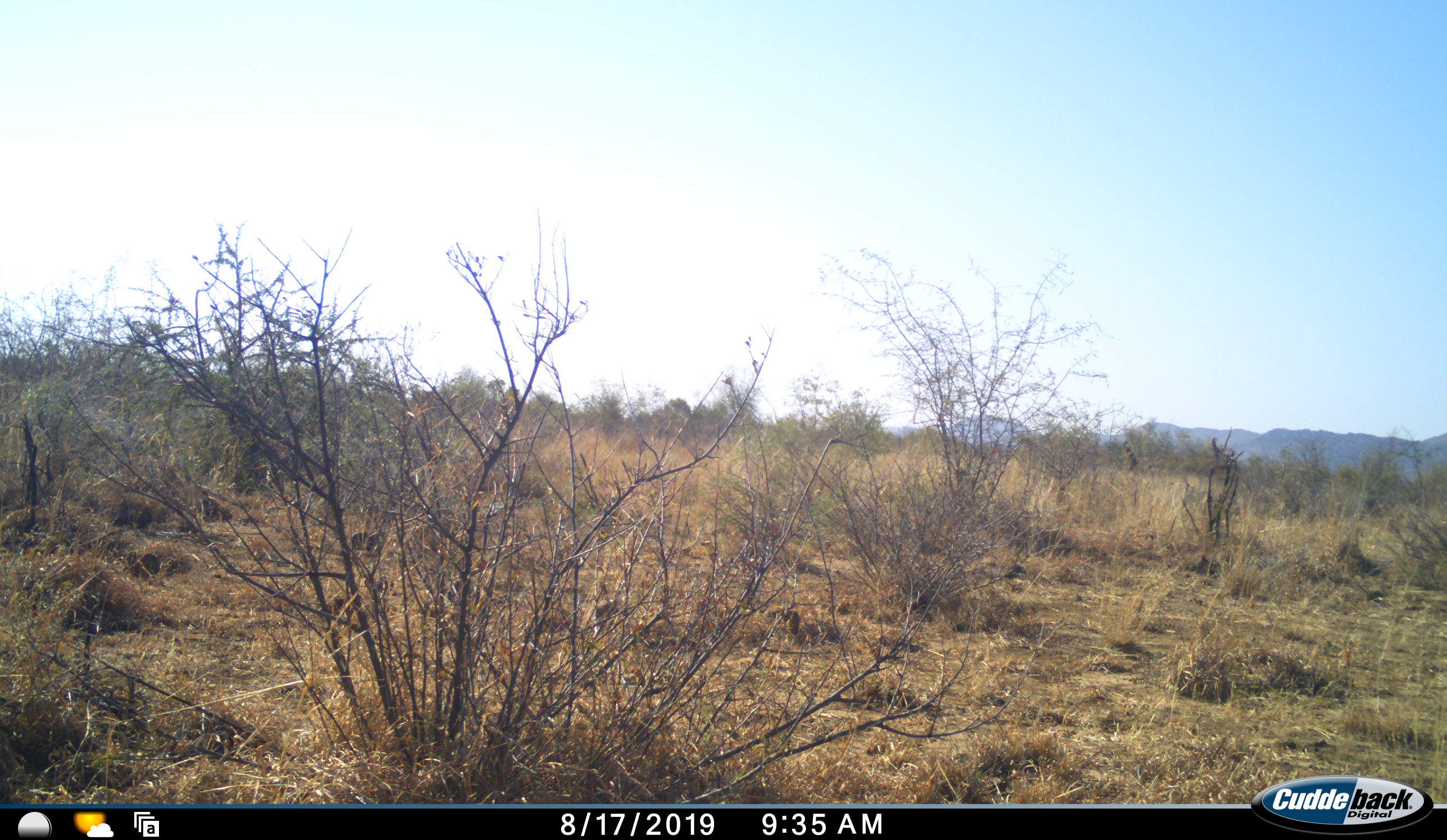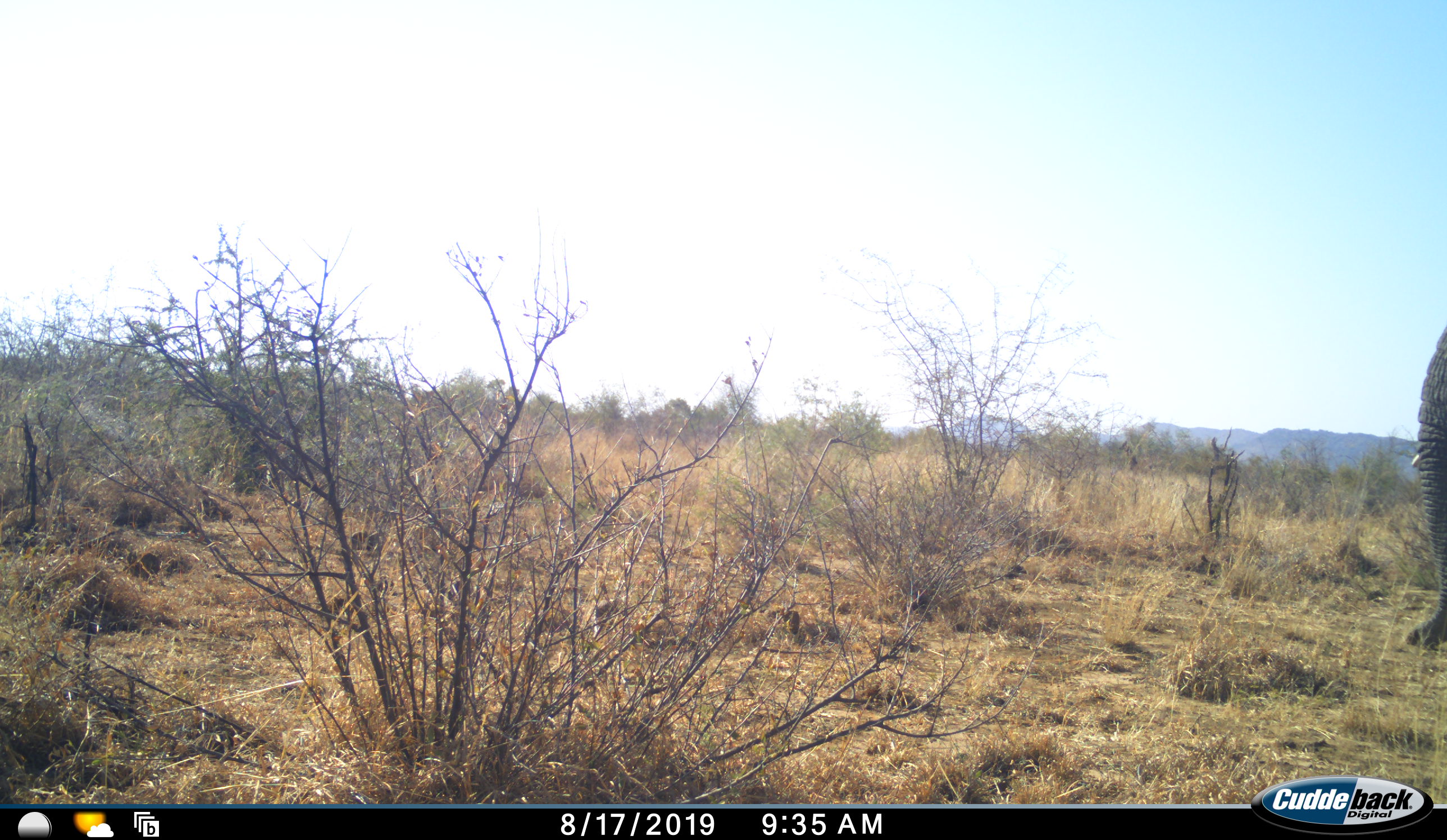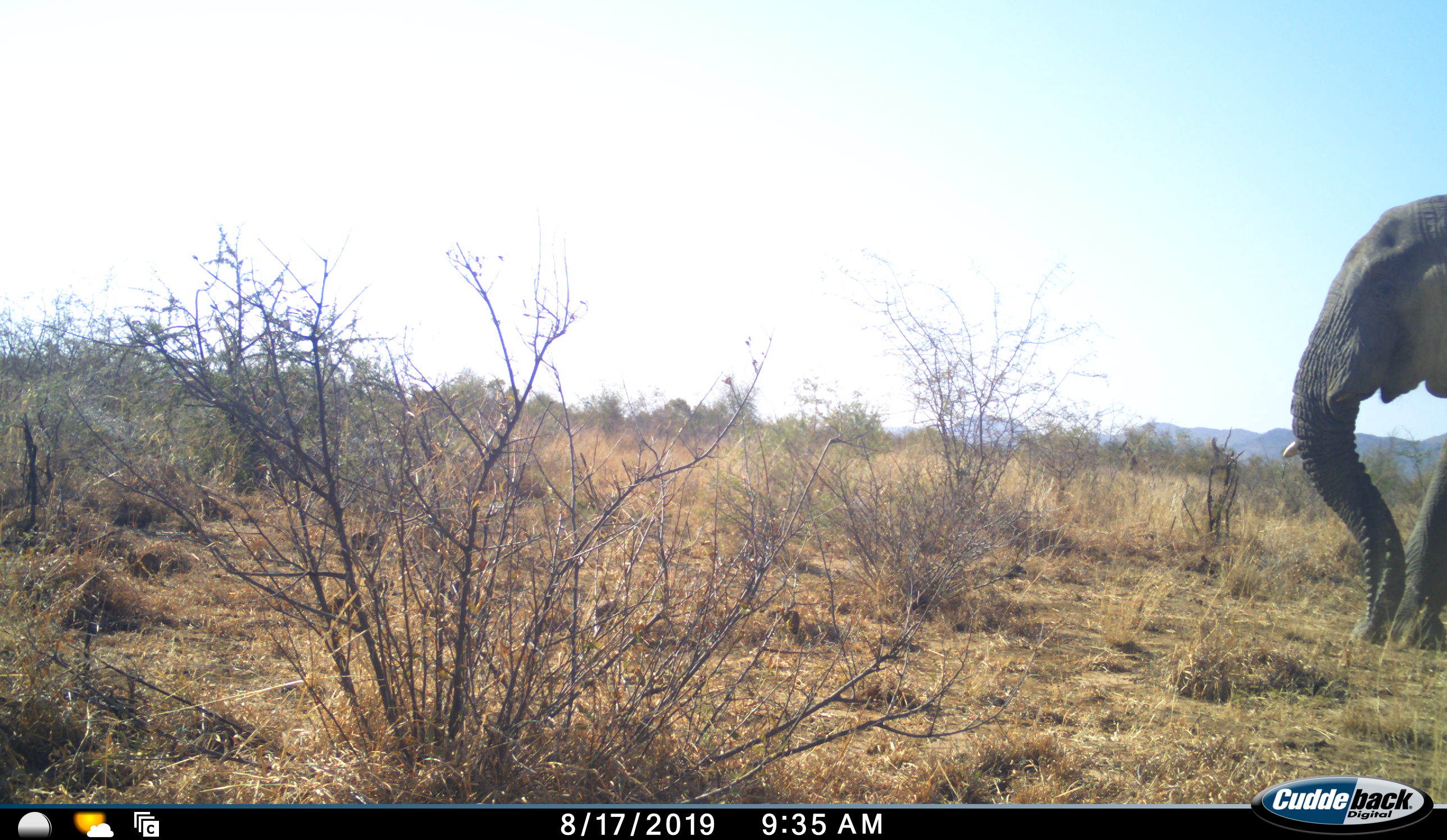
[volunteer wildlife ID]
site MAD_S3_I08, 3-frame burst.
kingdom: Animalia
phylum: Chordata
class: Mammalia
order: Proboscidea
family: Elephantidae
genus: Loxodonta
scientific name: Loxodonta africana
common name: african bush elephant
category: elephant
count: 1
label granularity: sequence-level